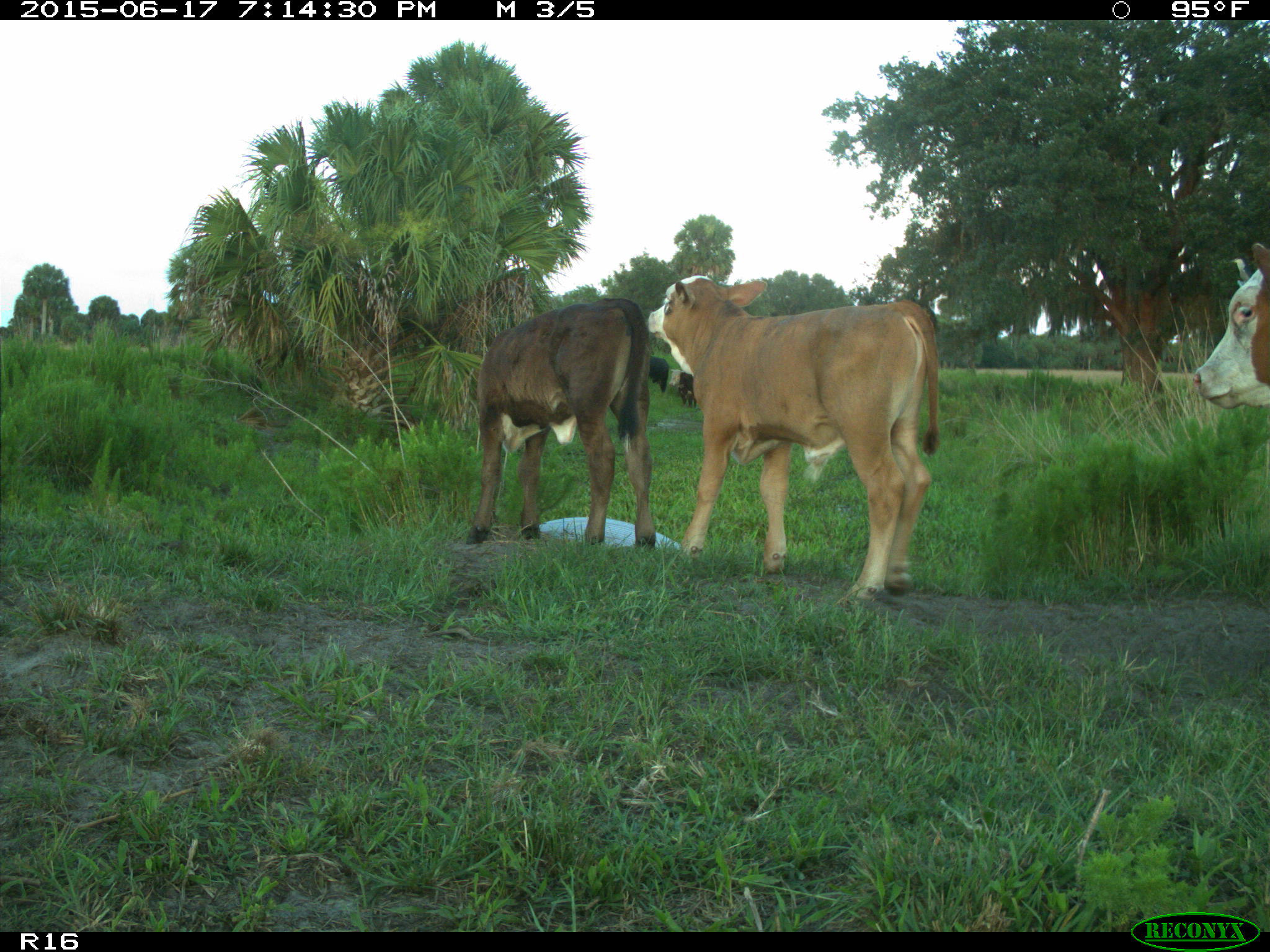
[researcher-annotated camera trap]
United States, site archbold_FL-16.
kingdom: Animalia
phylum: Chordata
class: Mammalia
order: Artiodactyla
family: Bovidae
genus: Bos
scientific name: Bos taurus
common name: domestic cow